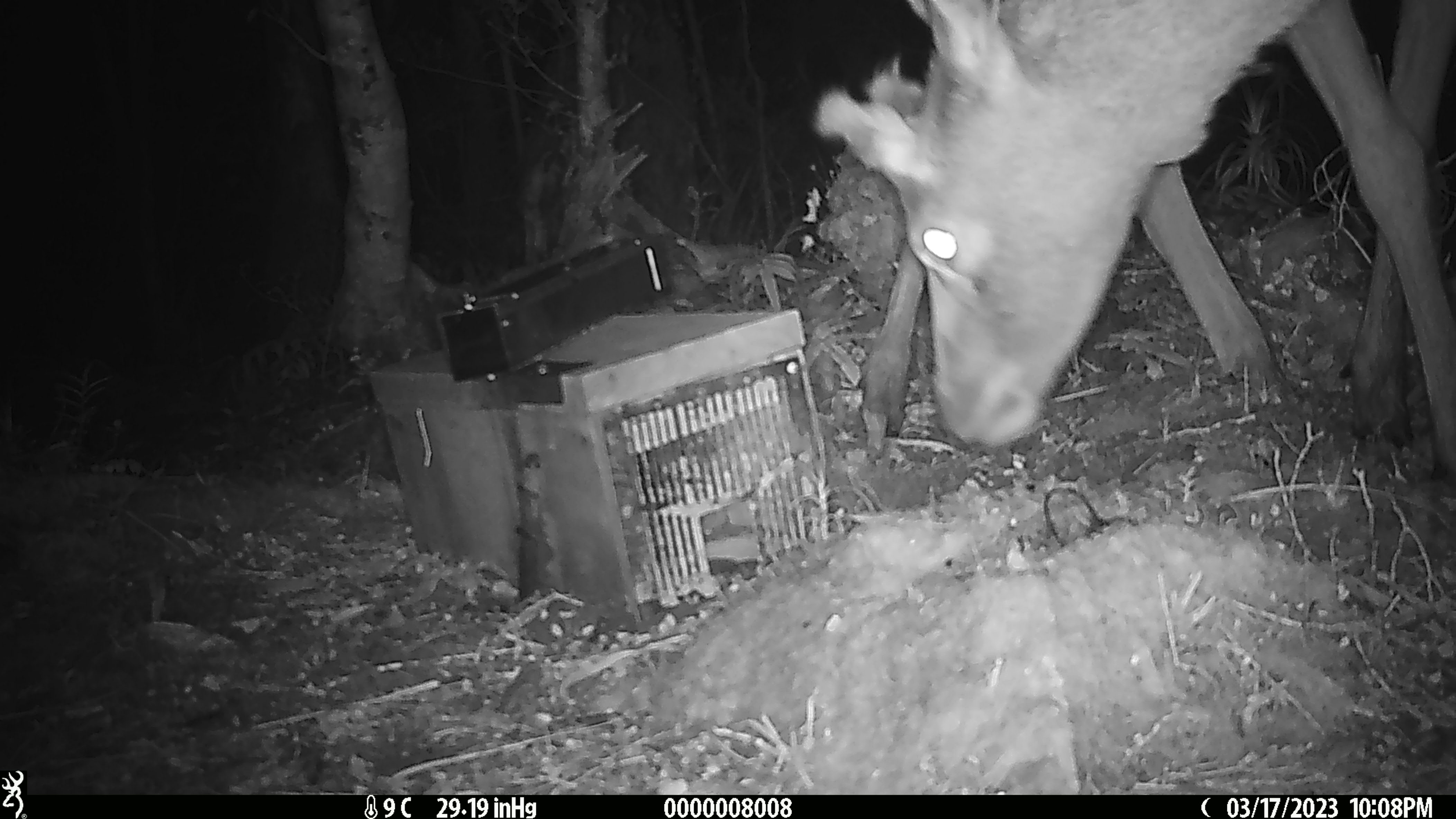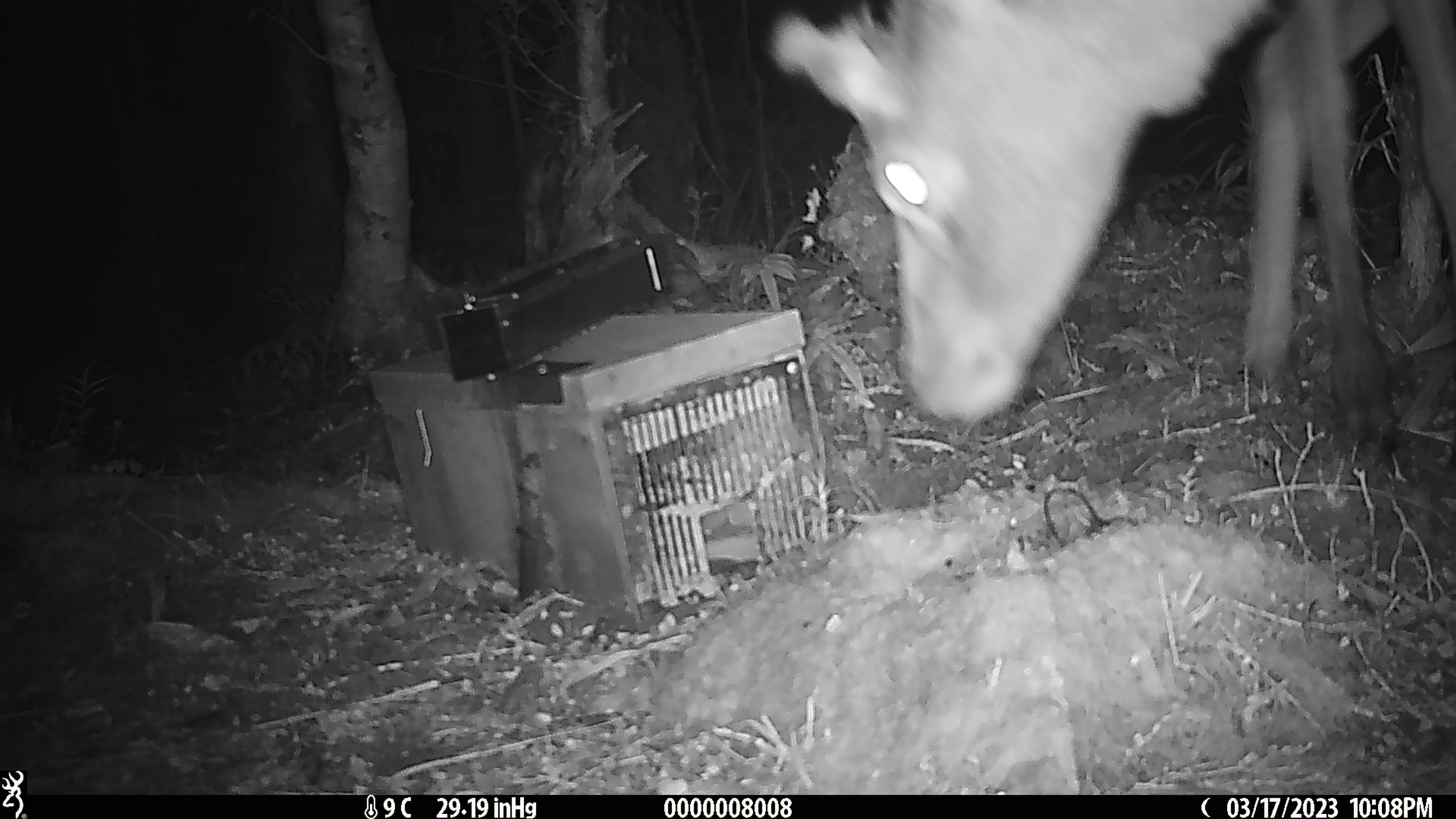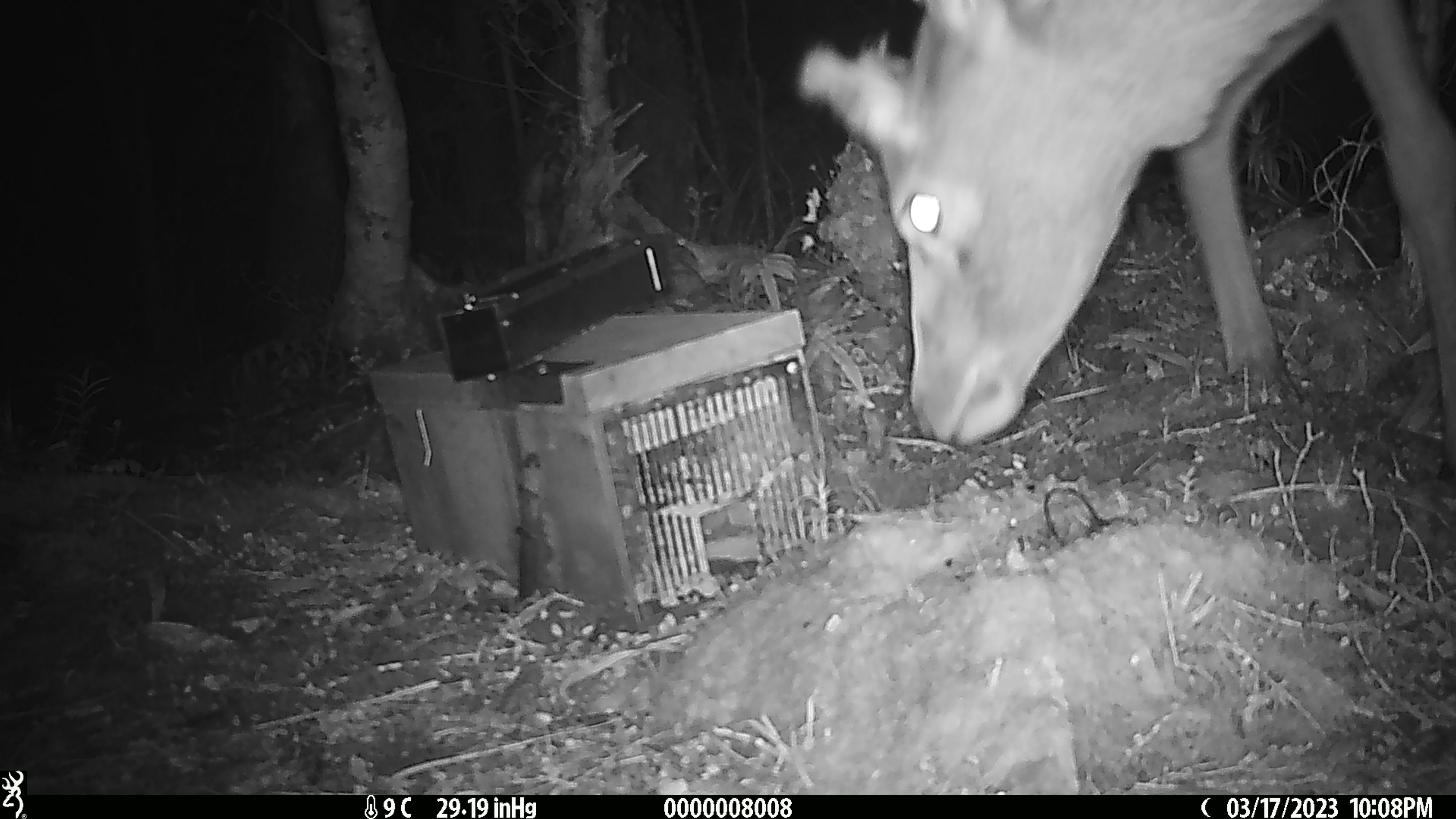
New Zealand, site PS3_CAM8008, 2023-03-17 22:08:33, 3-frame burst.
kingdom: Animalia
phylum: Chordata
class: Mammalia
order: Artiodactyla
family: Cervidae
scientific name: Cervidae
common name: deer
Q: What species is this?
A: Deer (Cervidae).